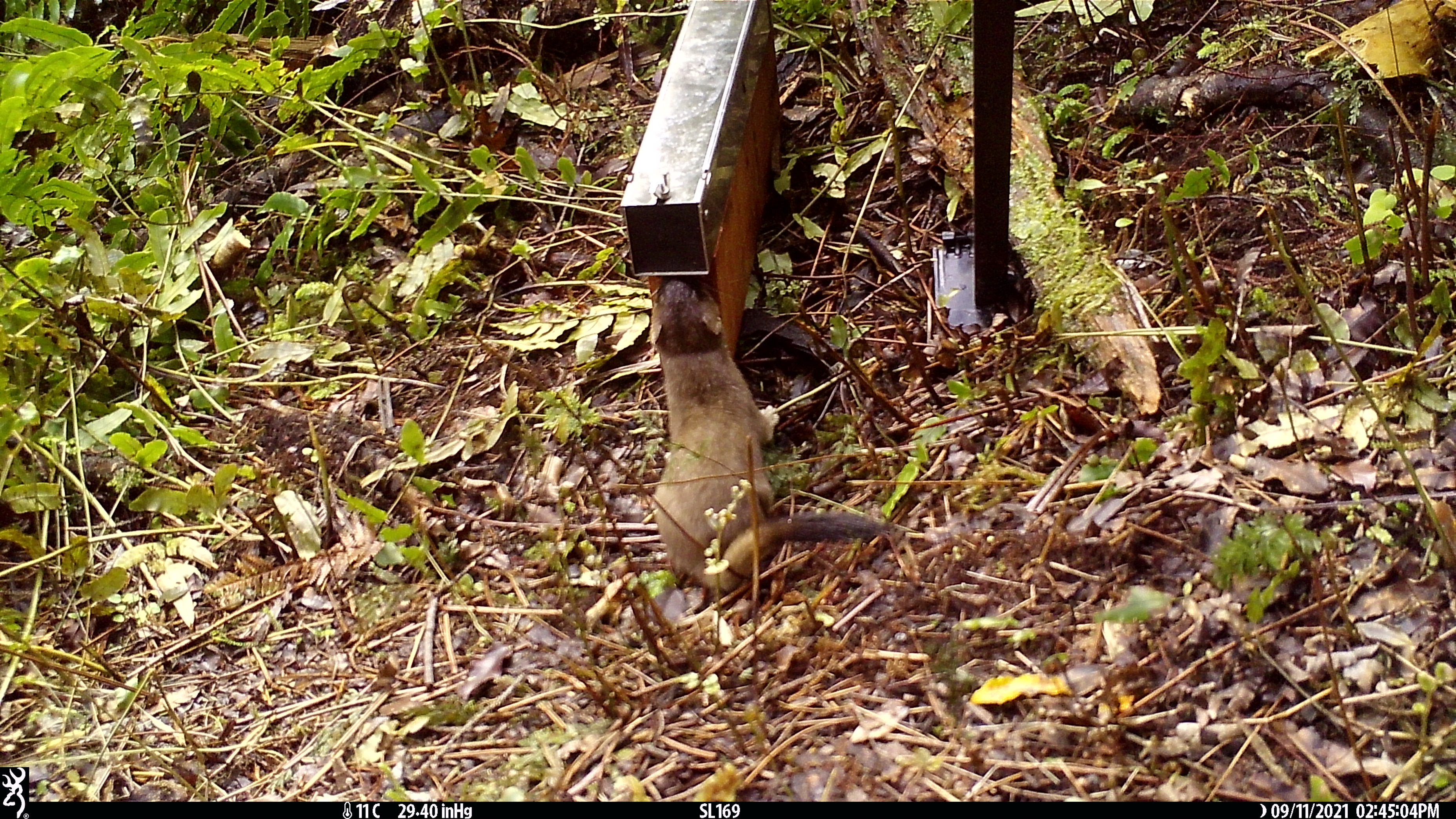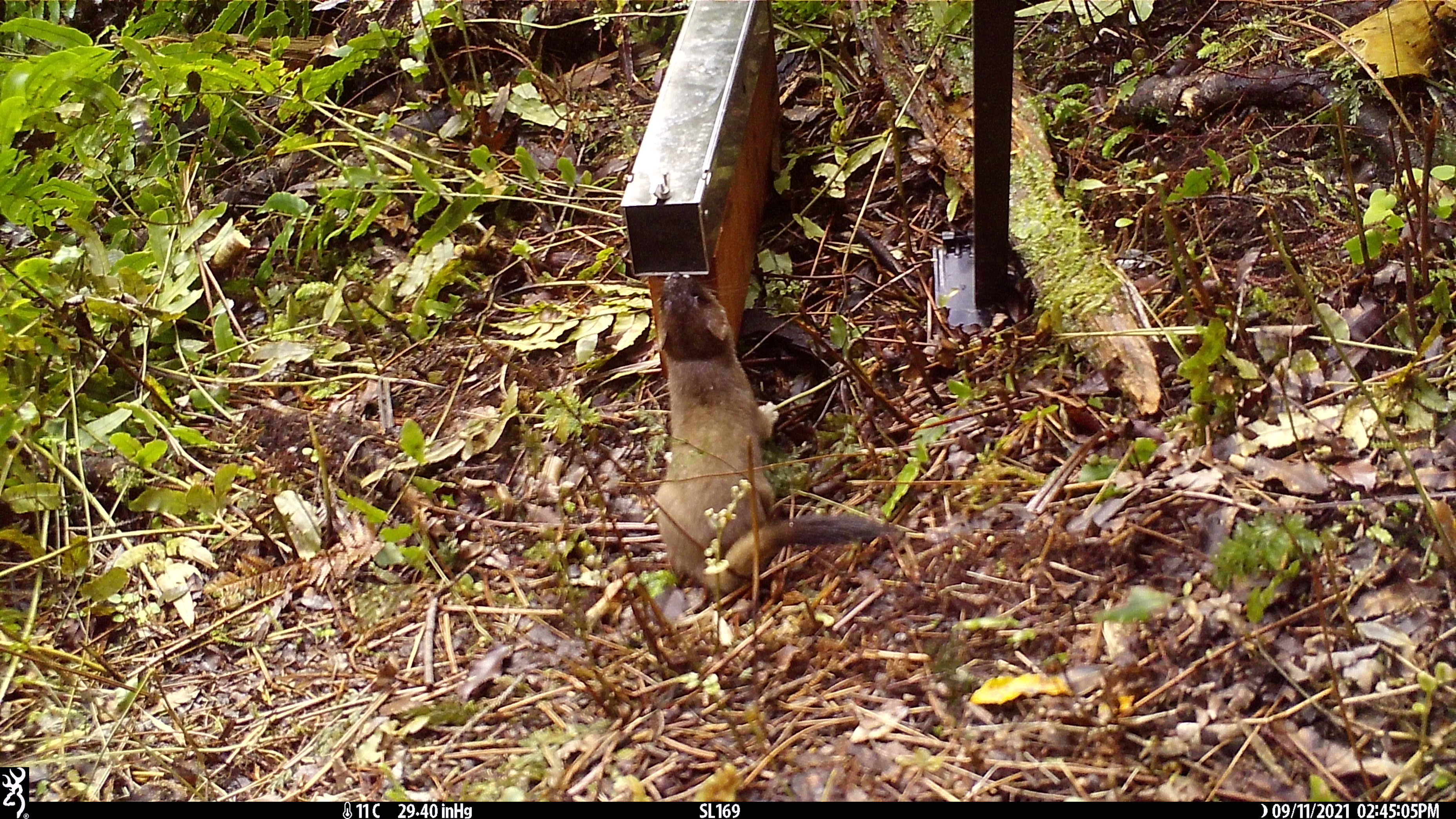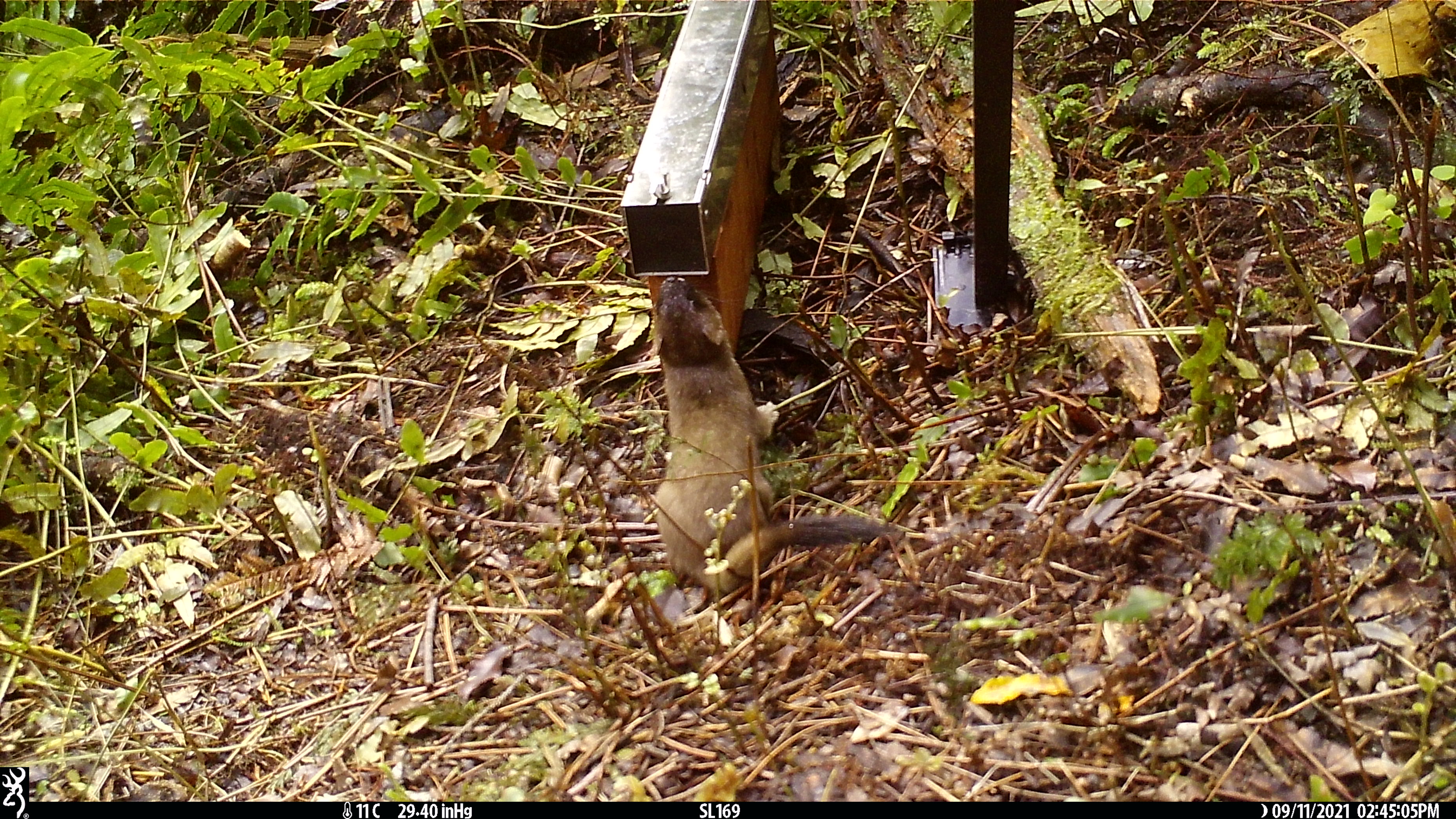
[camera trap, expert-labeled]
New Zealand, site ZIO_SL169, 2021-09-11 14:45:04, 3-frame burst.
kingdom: Animalia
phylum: Chordata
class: Mammalia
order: Carnivora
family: Mustelidae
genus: Mustela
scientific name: Mustela erminea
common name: stoat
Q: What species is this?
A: Stoat (Mustela erminea).